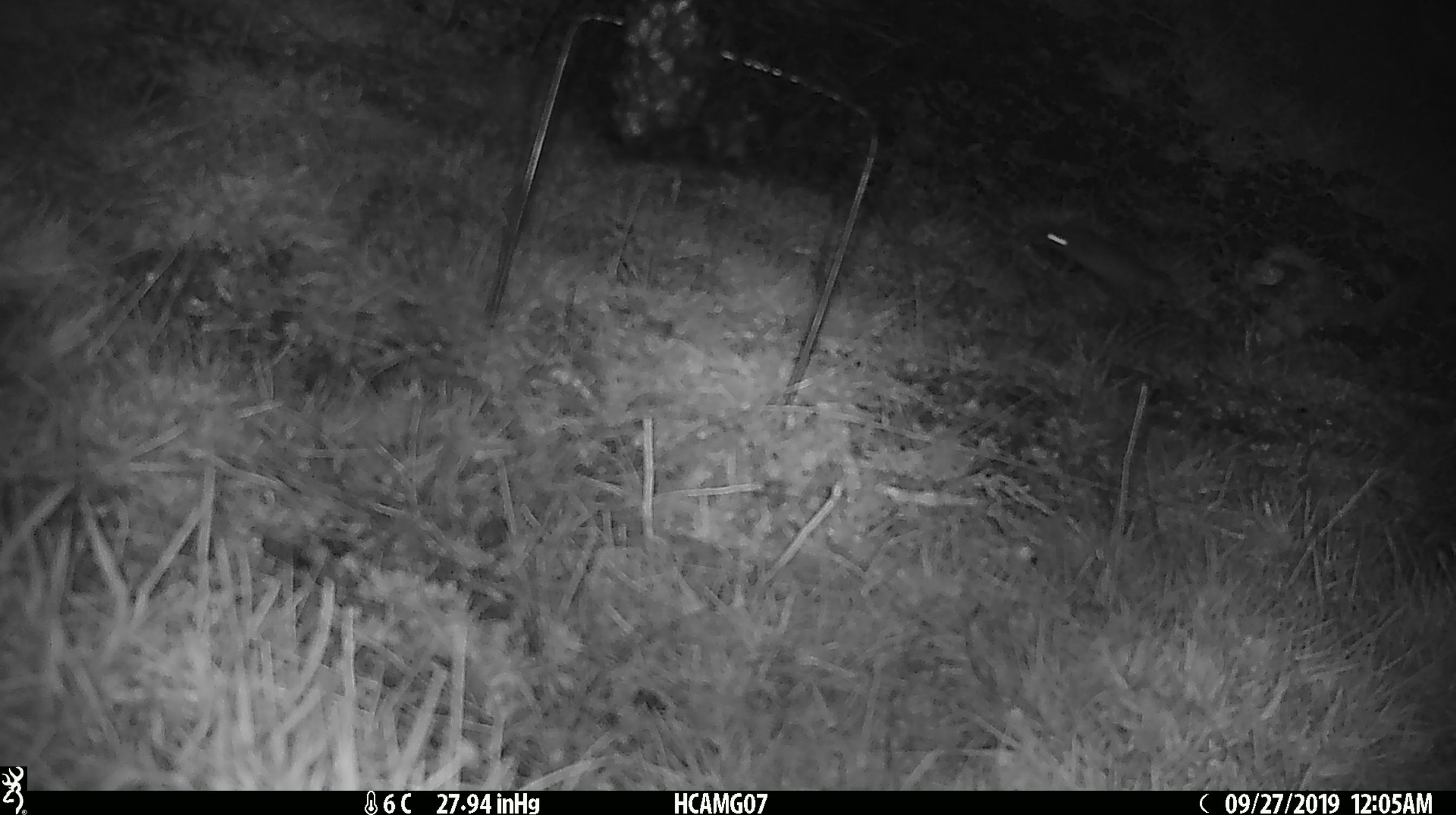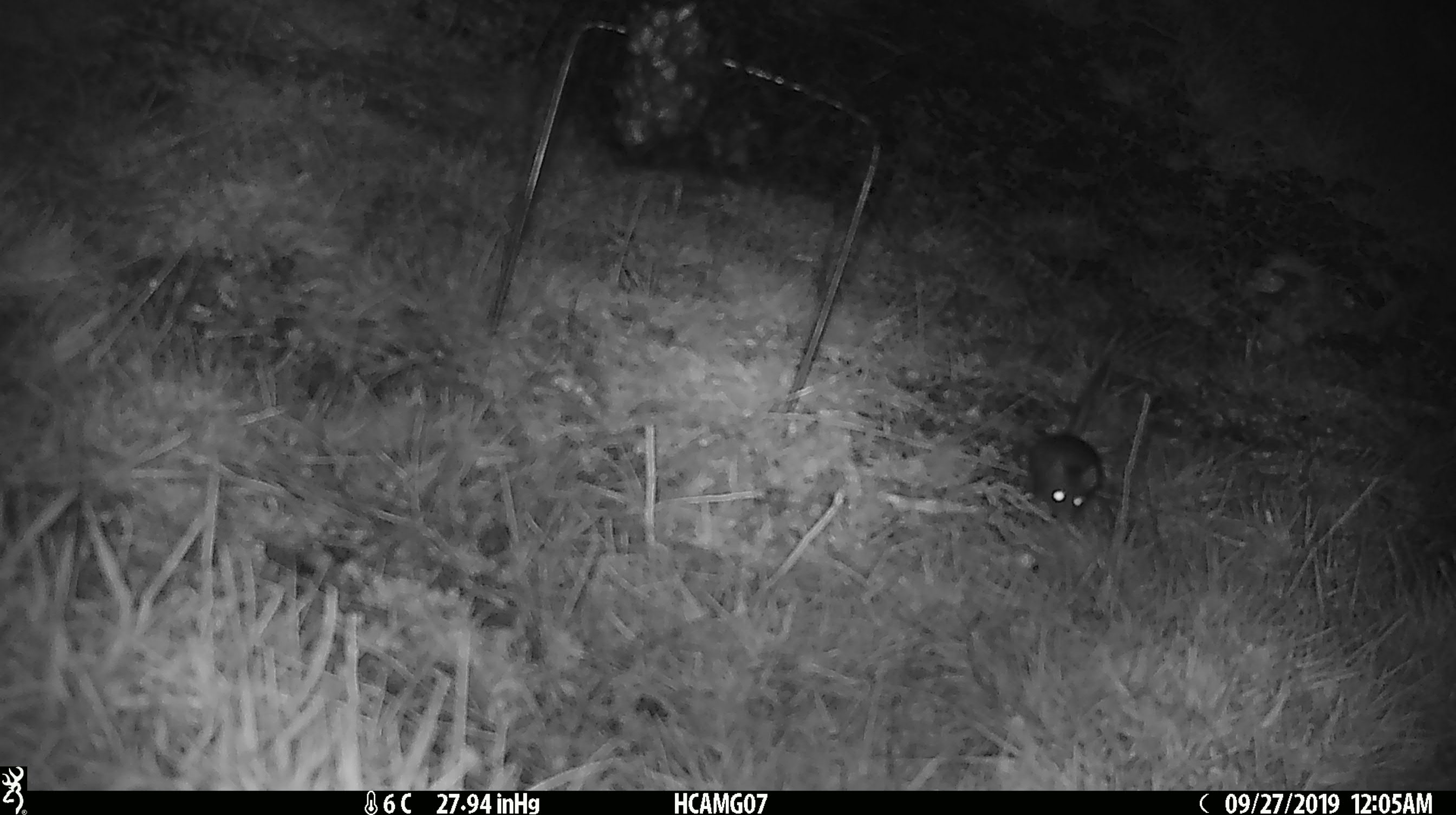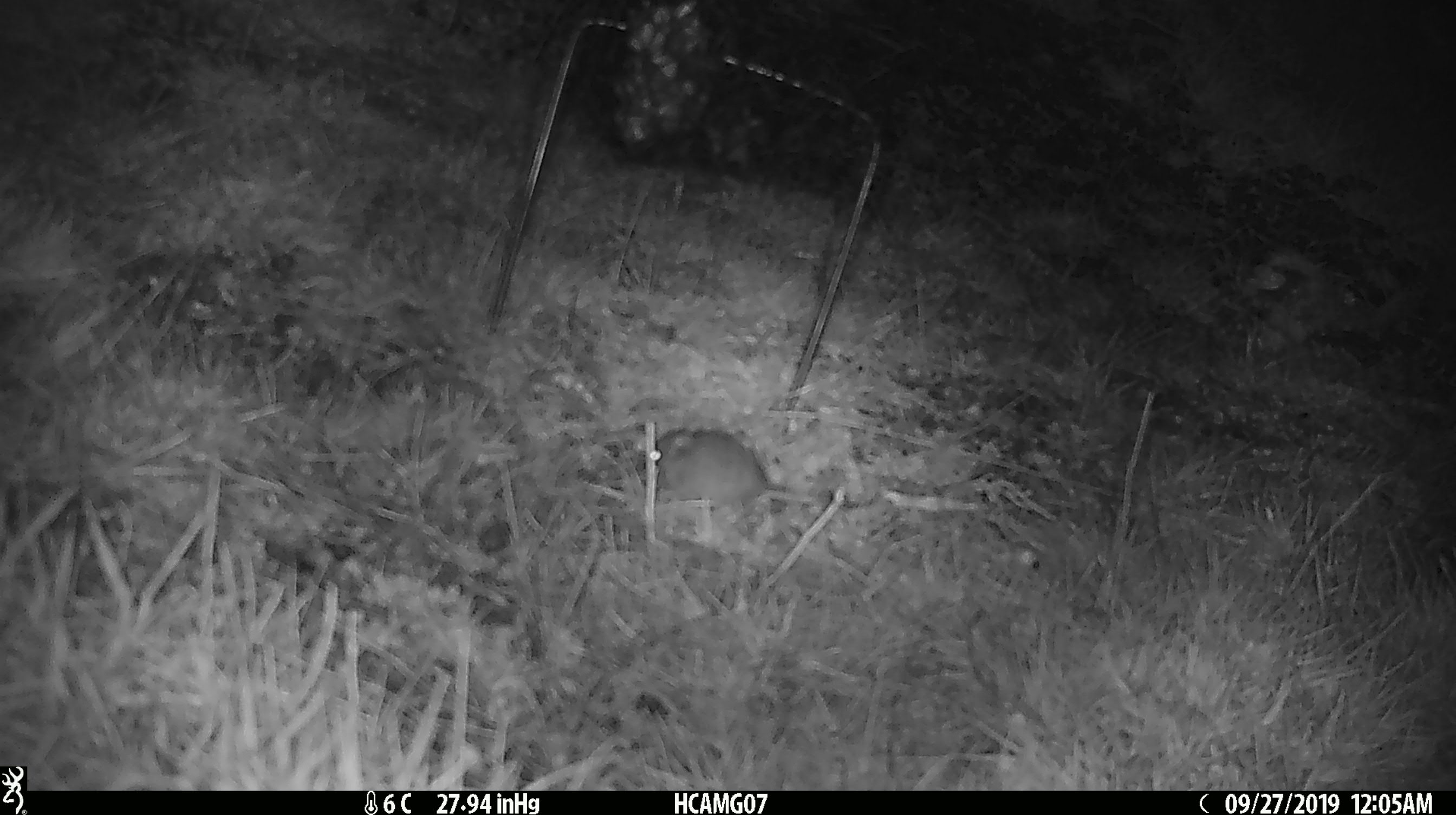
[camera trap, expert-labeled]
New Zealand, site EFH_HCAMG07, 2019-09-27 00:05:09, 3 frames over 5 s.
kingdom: Animalia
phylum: Chordata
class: Mammalia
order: Rodentia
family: Muridae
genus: Mus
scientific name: Mus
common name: mouse